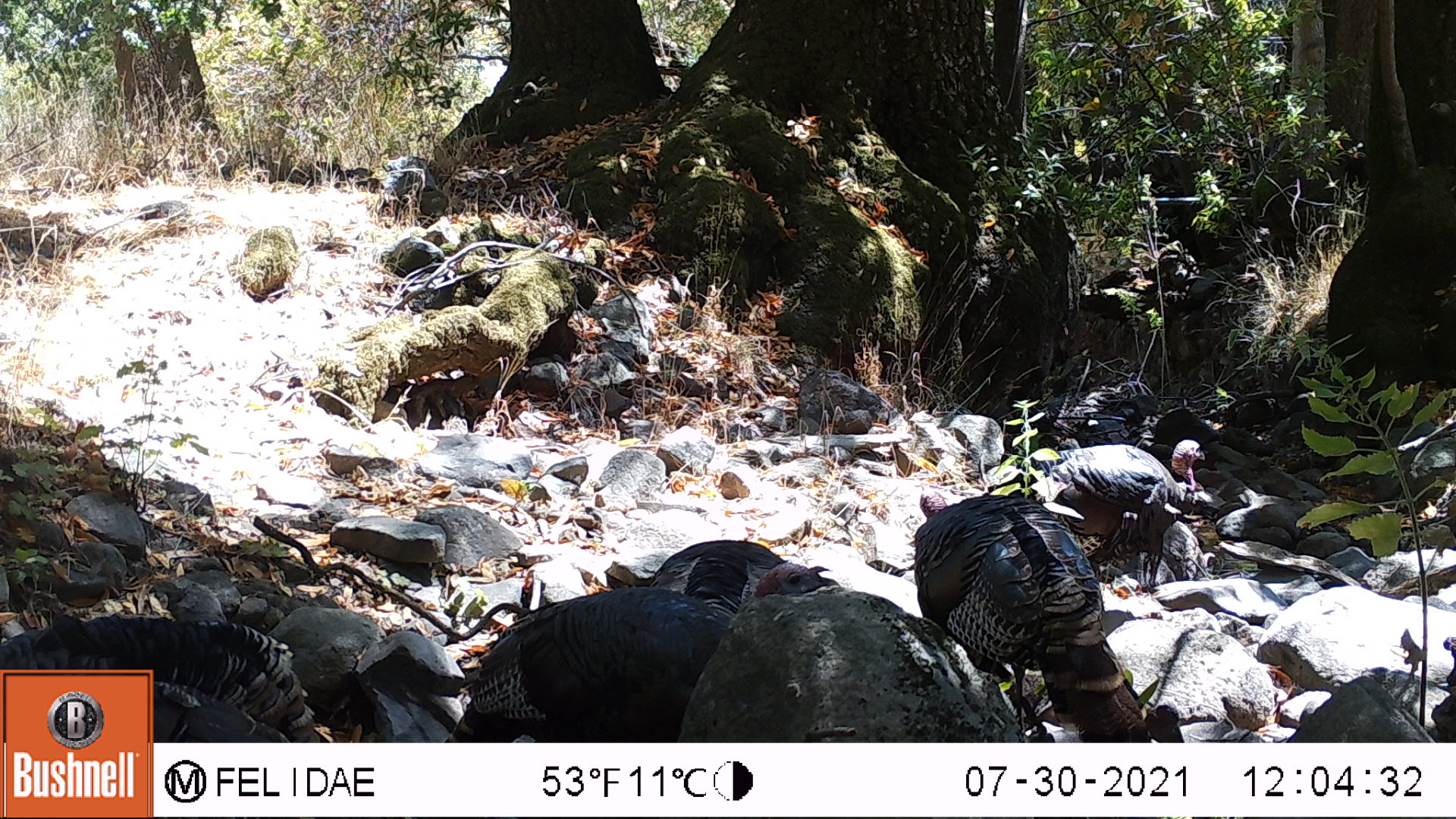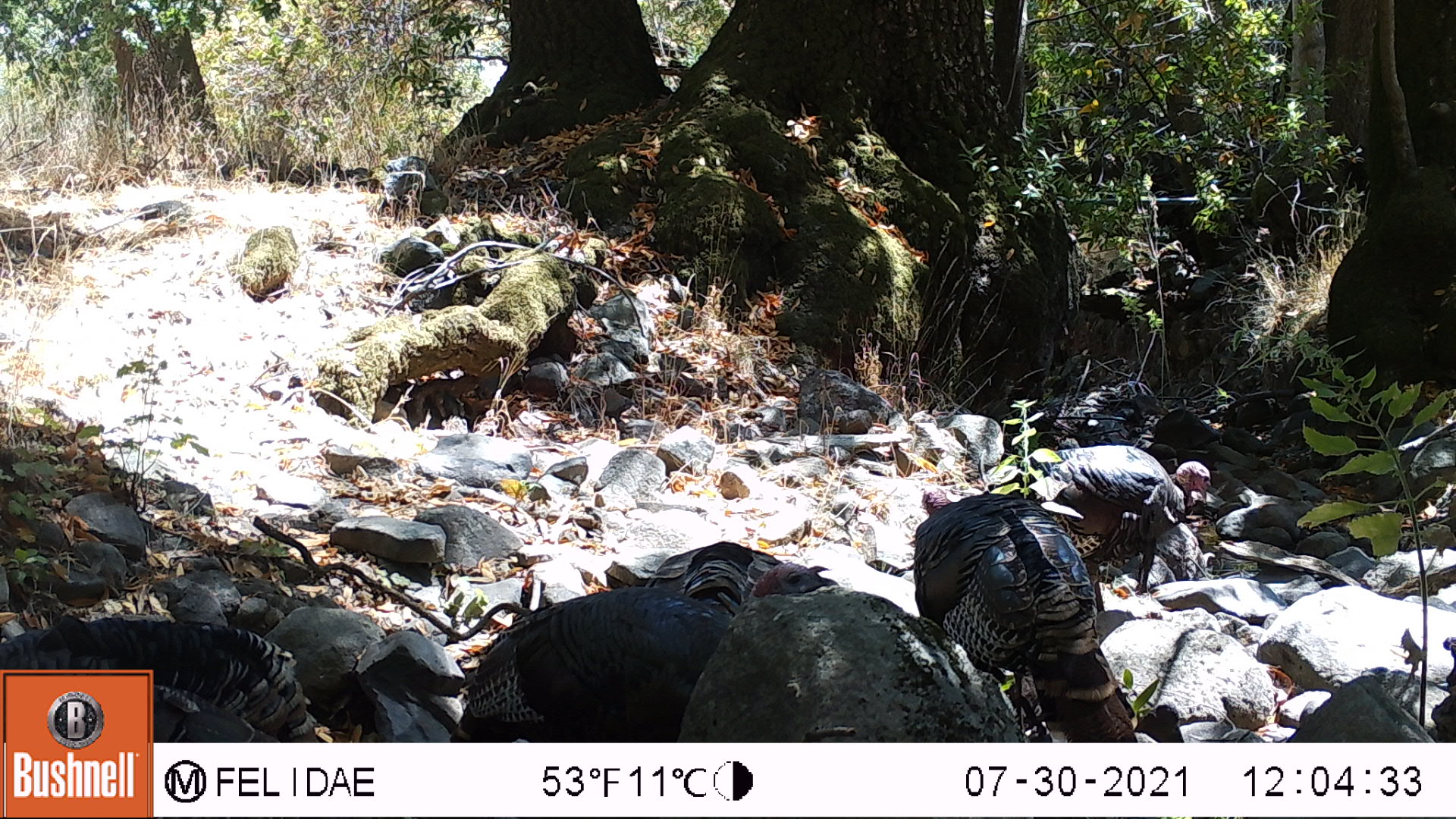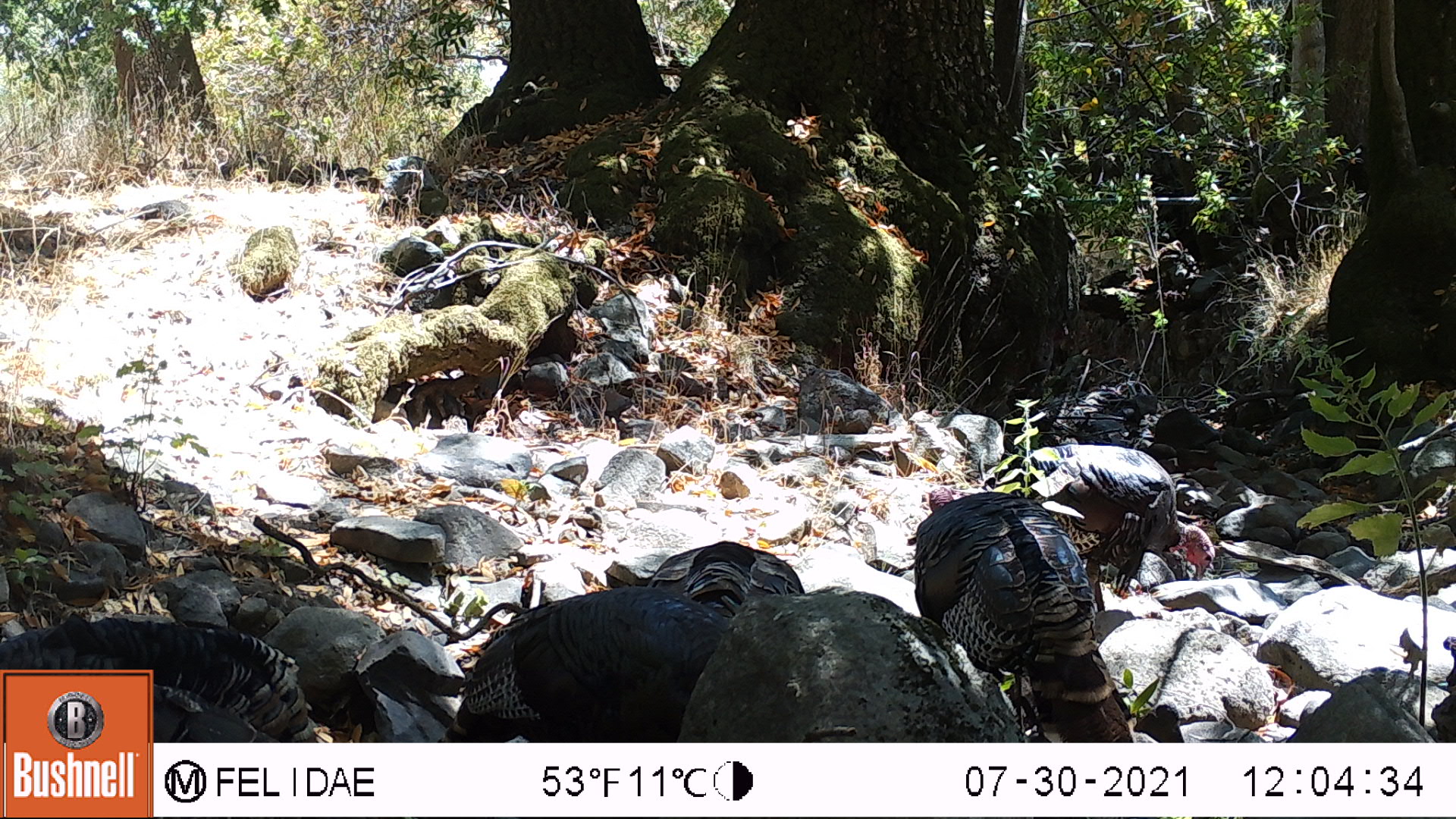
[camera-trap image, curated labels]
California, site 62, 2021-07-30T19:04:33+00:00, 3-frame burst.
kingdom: Animalia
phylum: Chordata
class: Aves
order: Galliformes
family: Phasianidae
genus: Meleagris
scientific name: Meleagris gallopavo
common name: turkey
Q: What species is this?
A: Turkey (Meleagris gallopavo).